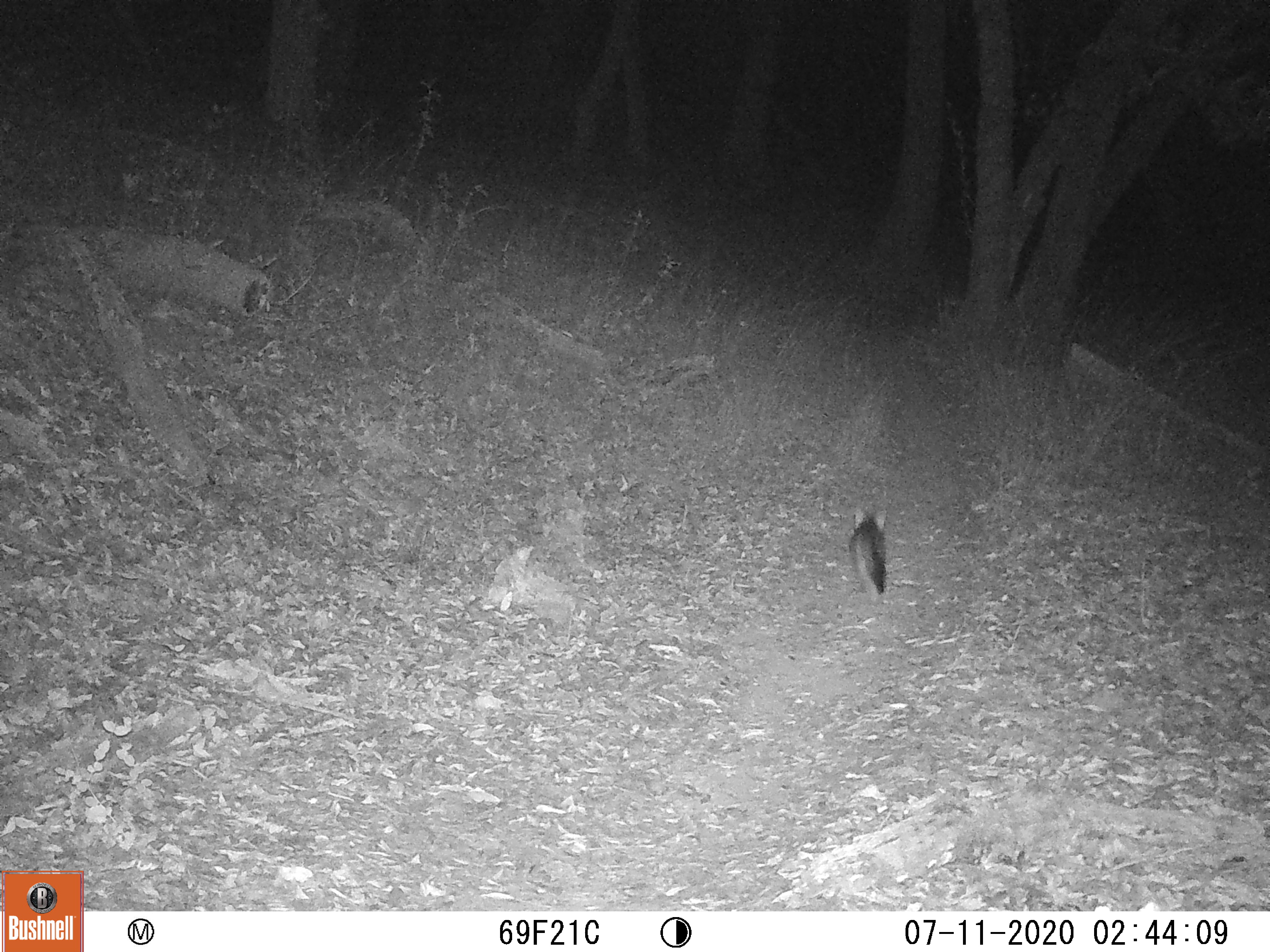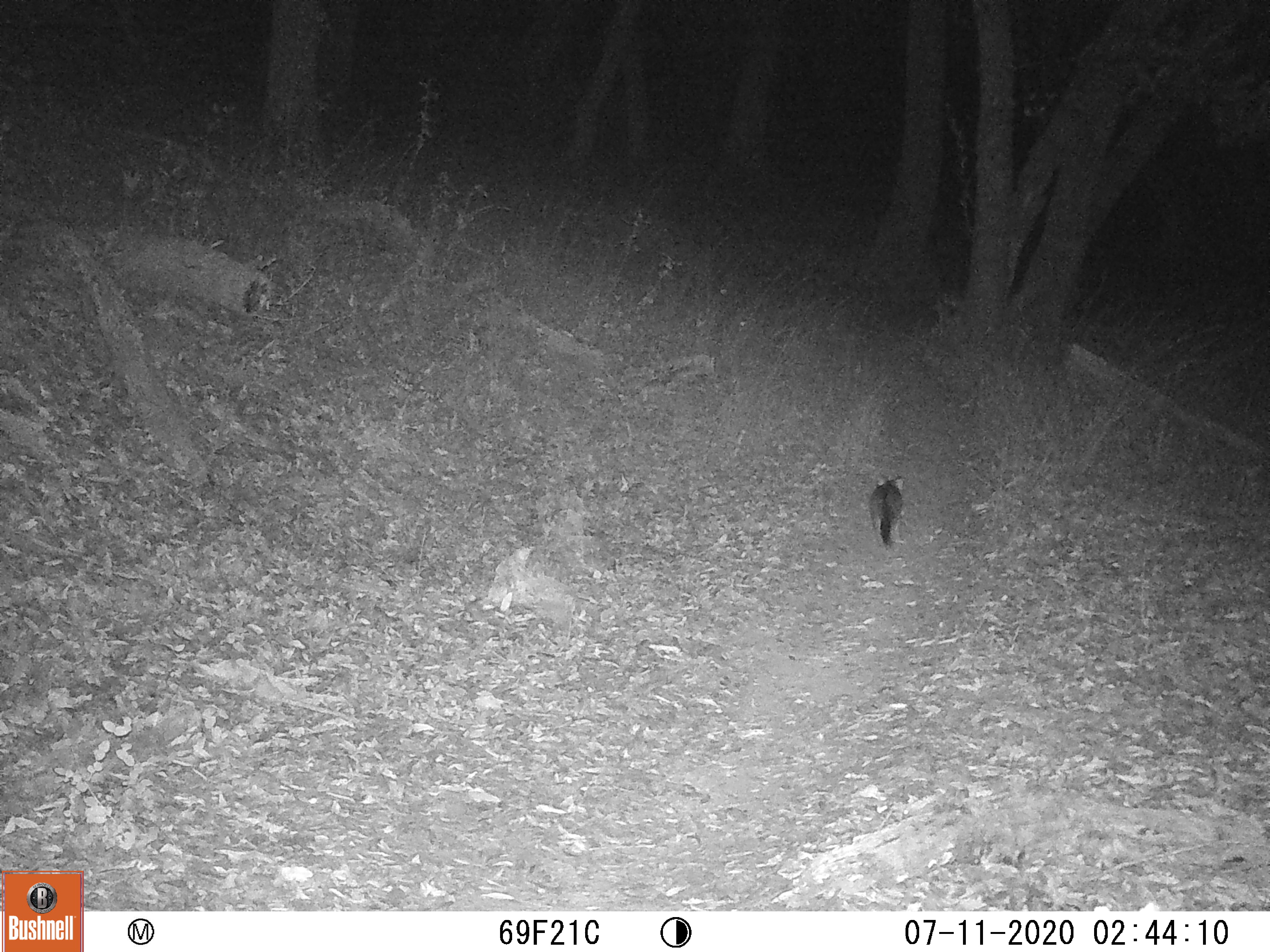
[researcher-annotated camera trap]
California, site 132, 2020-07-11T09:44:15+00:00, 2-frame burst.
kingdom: Animalia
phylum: Chordata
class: Mammalia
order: Carnivora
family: Canidae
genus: Urocyon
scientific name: Urocyon cinereoargenteus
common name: gray fox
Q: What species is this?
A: Gray fox (Urocyon cinereoargenteus).